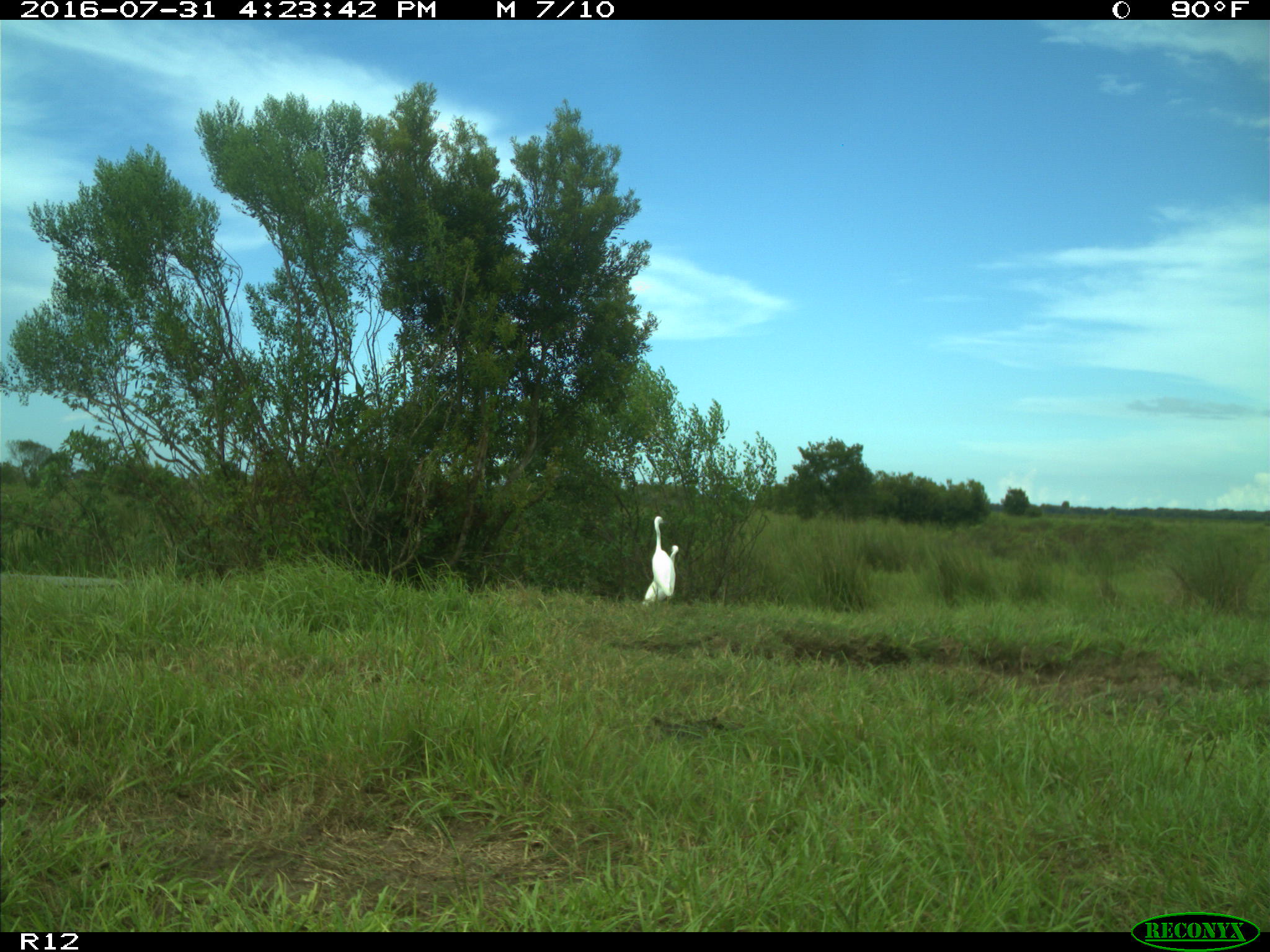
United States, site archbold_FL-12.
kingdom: Animalia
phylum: Chordata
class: Aves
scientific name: Aves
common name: birds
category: unidentified bird